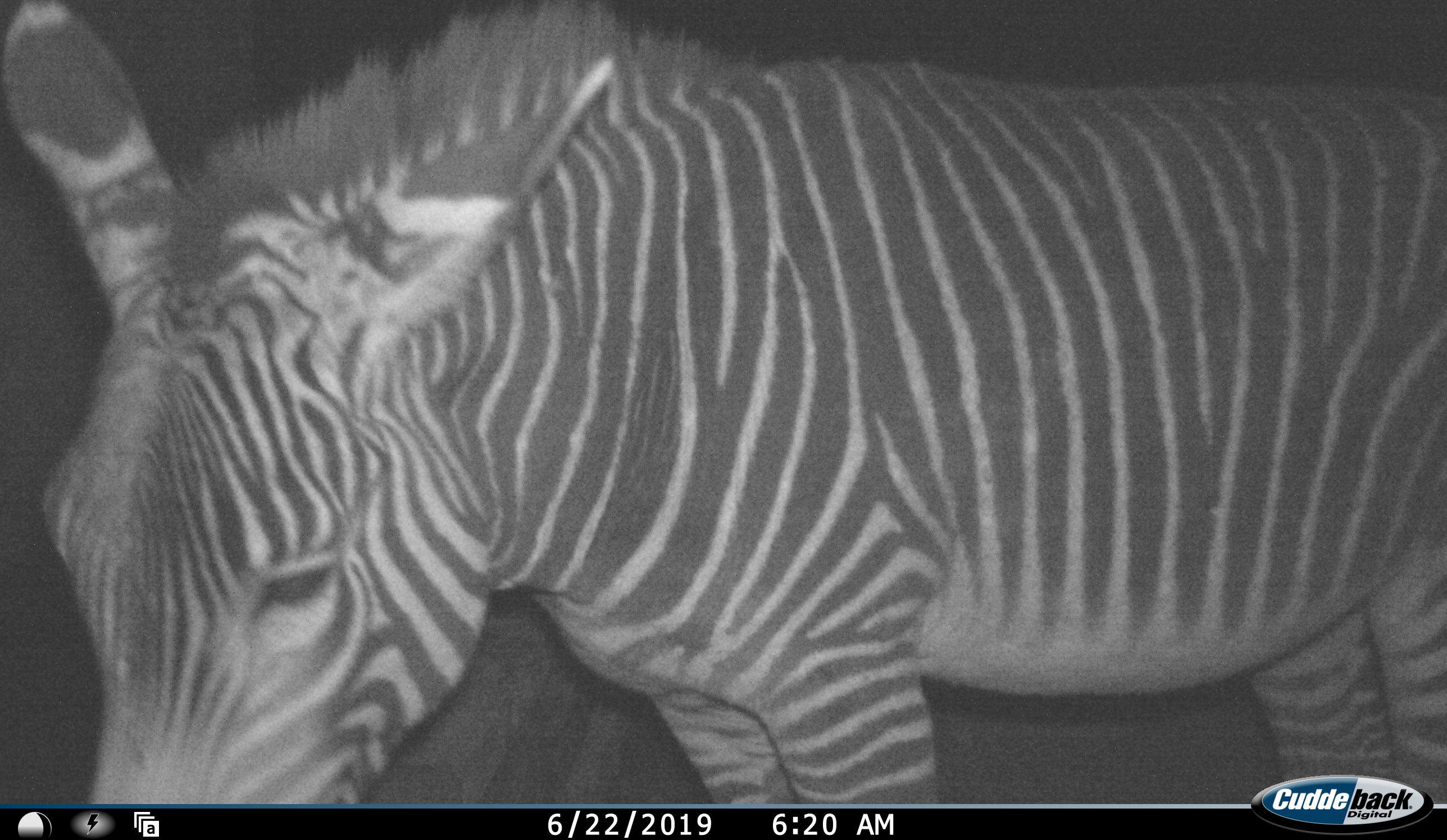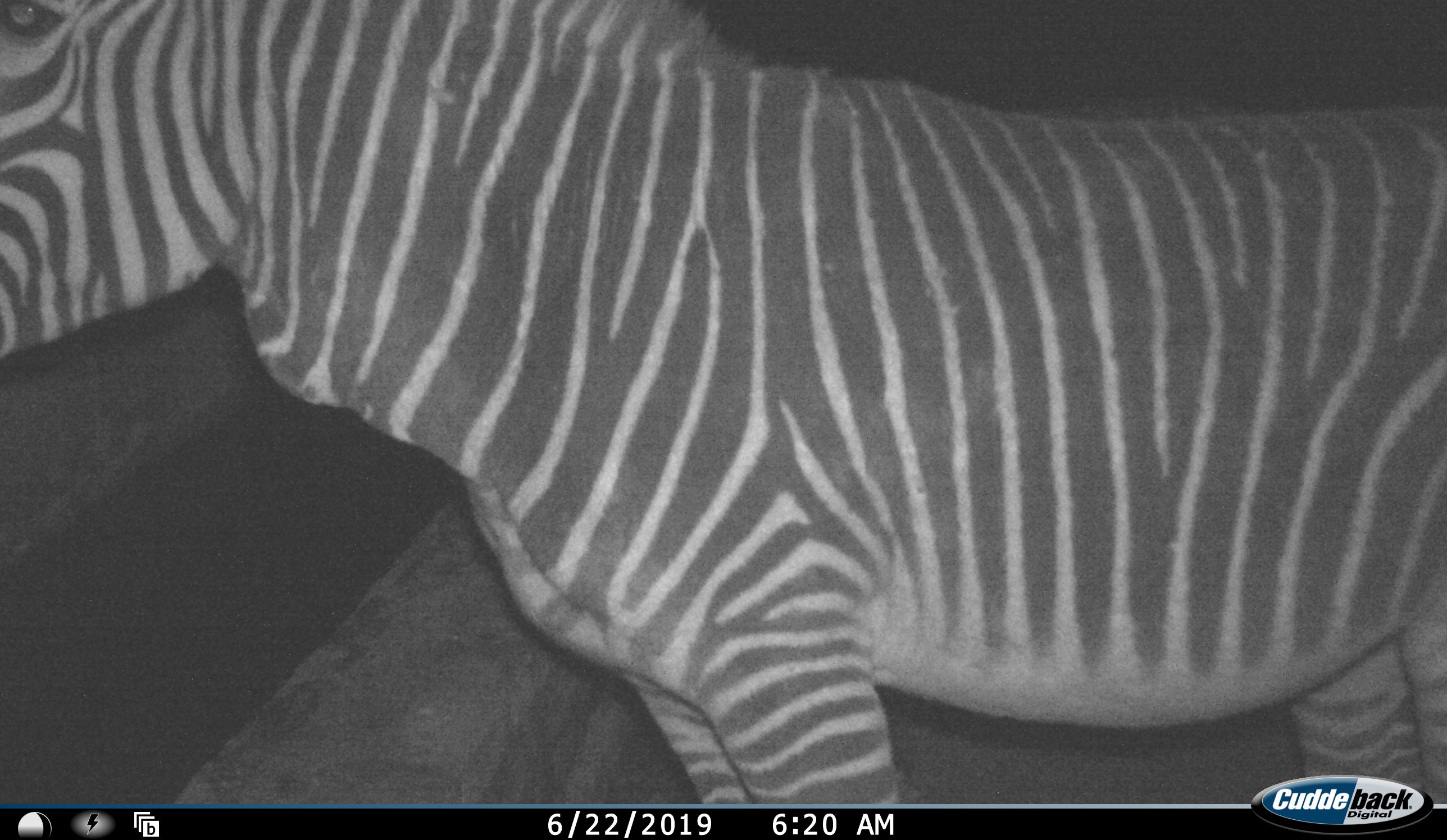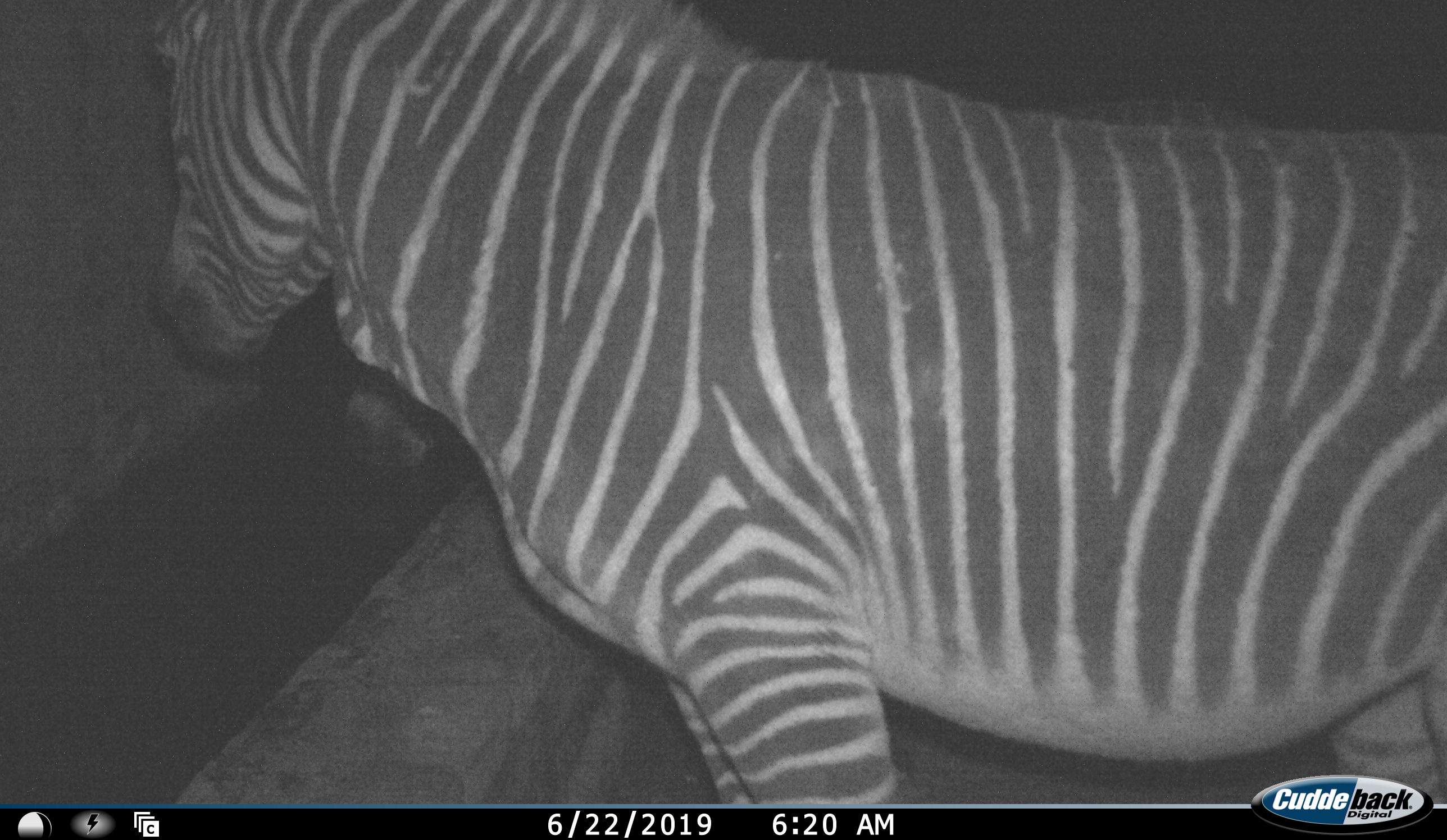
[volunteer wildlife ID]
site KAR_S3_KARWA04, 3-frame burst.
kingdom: Animalia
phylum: Chordata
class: Mammalia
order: Perissodactyla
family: Equidae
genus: Equus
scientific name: Equus zebra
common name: mountain zebra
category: zebramountain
Zebramountain (mountain zebra) (Equus zebra), count 1. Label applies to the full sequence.